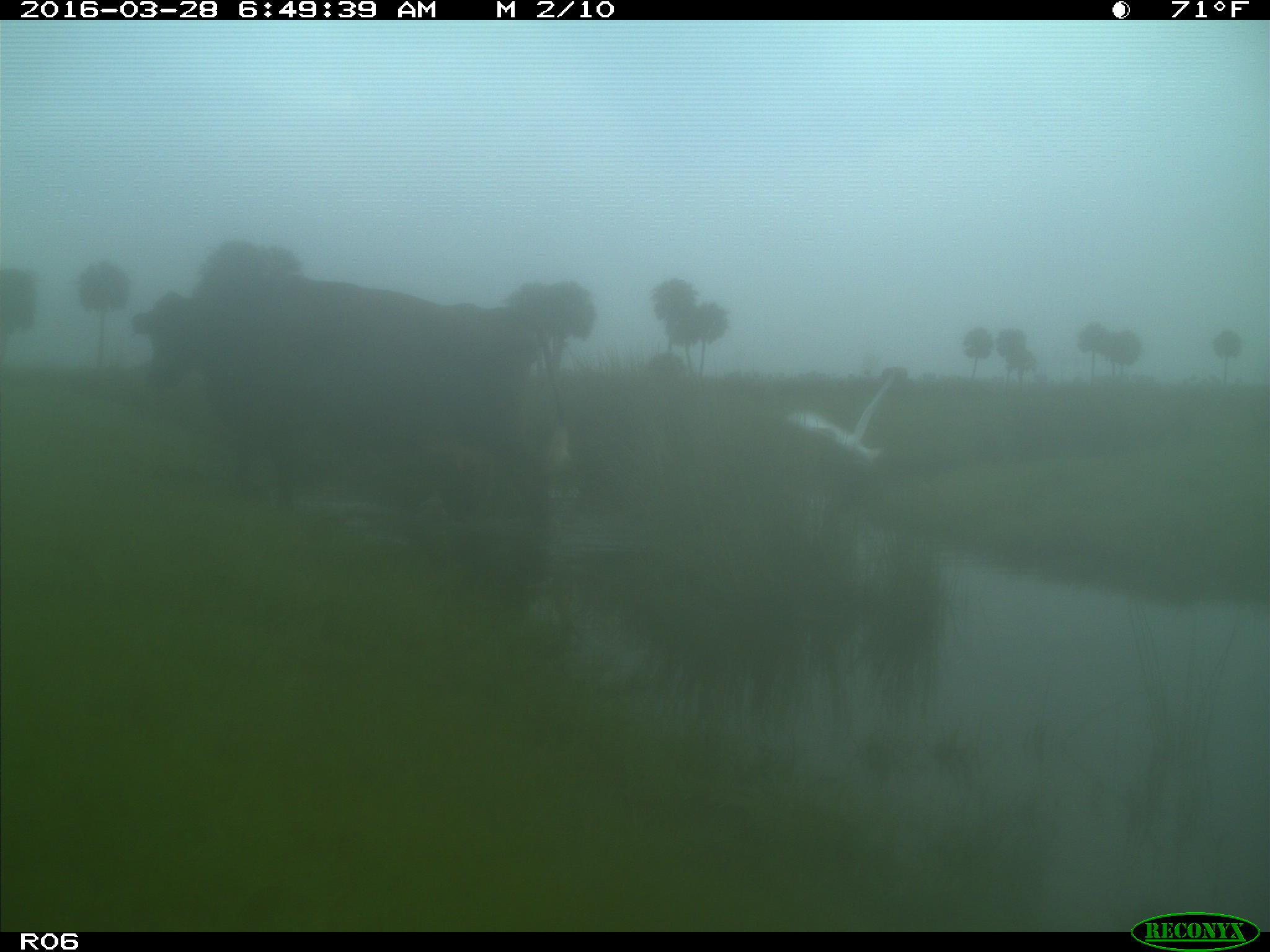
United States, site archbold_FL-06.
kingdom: Animalia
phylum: Chordata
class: Mammalia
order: Artiodactyla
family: Bovidae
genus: Bos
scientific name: Bos taurus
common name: domestic cow